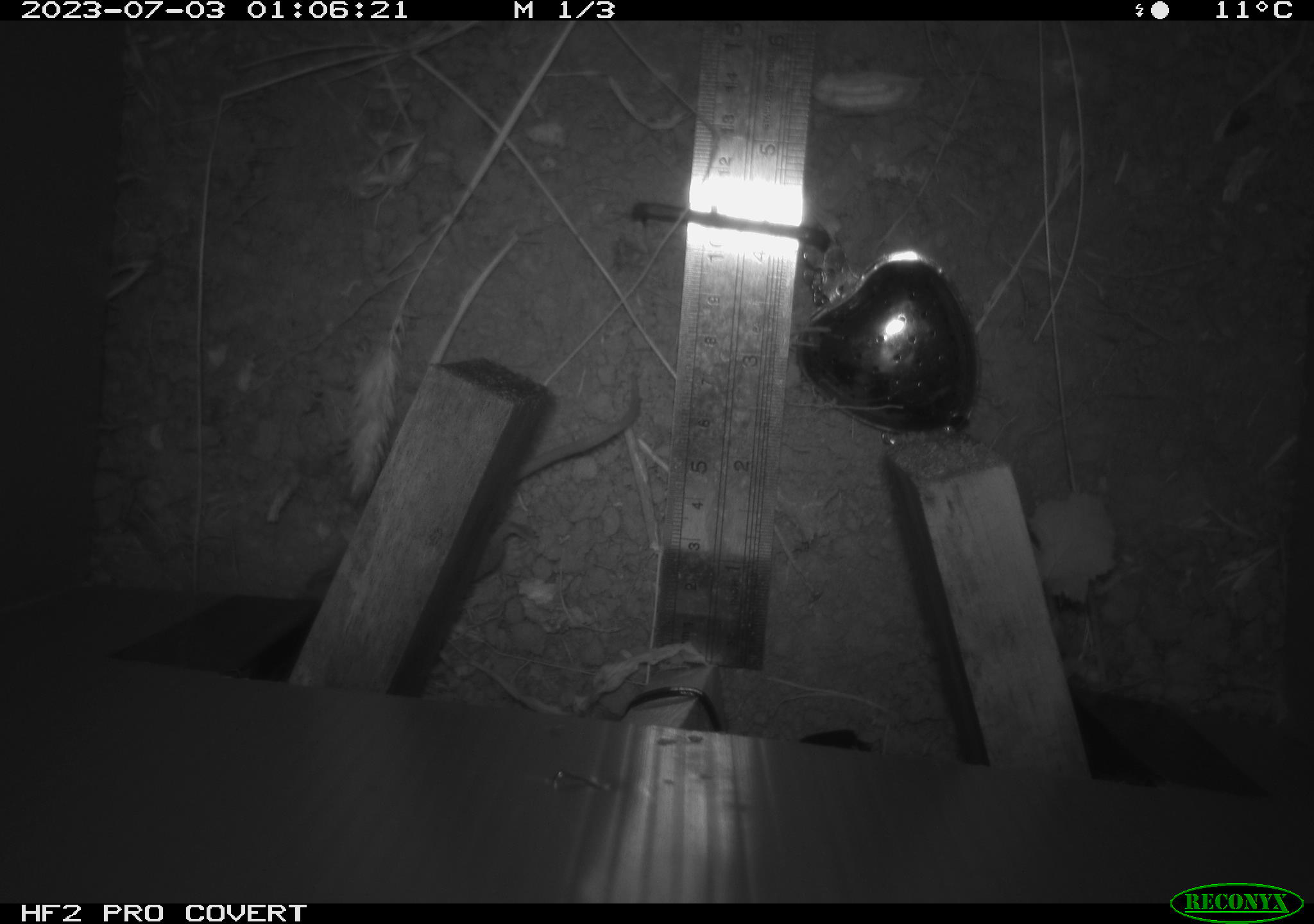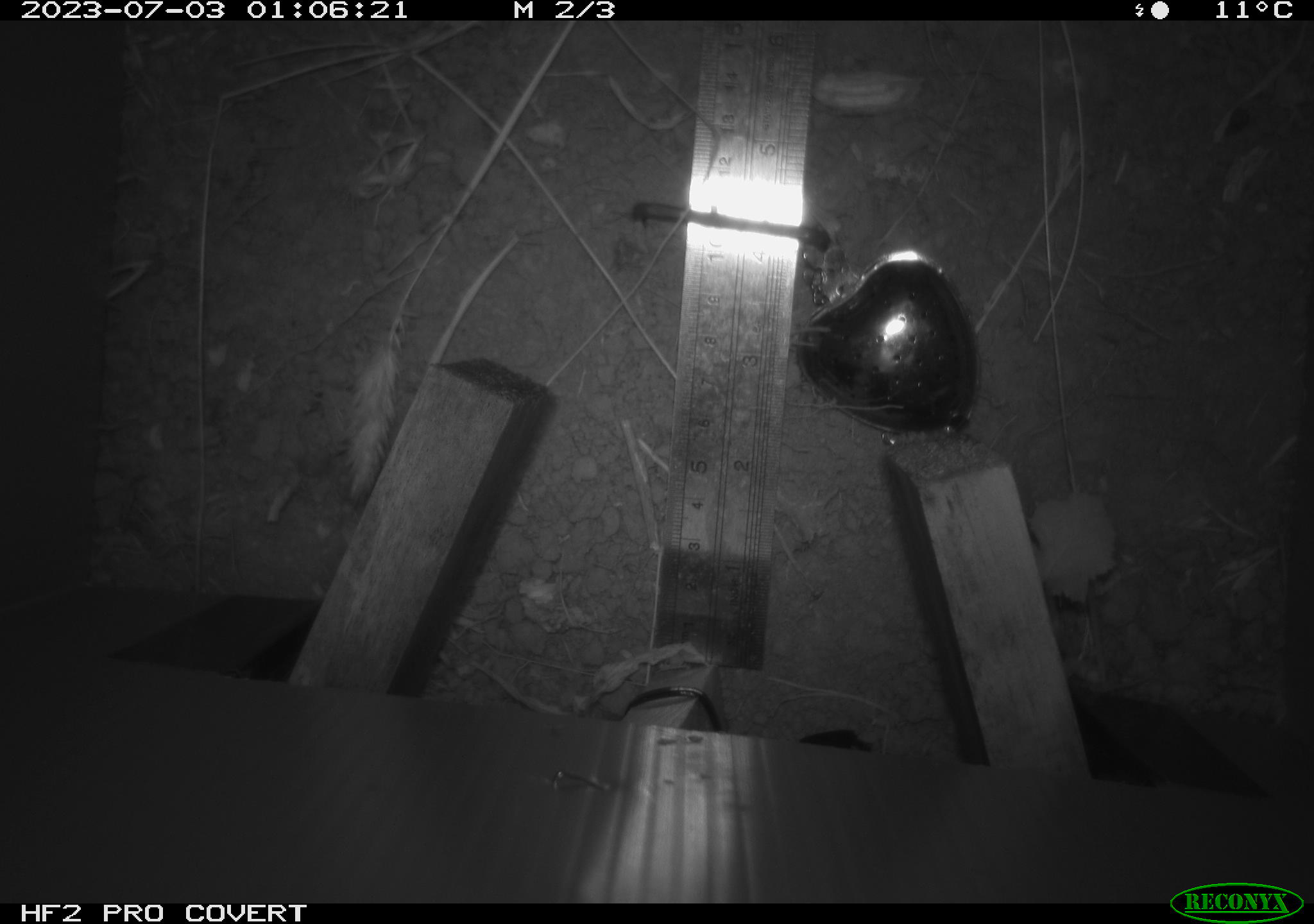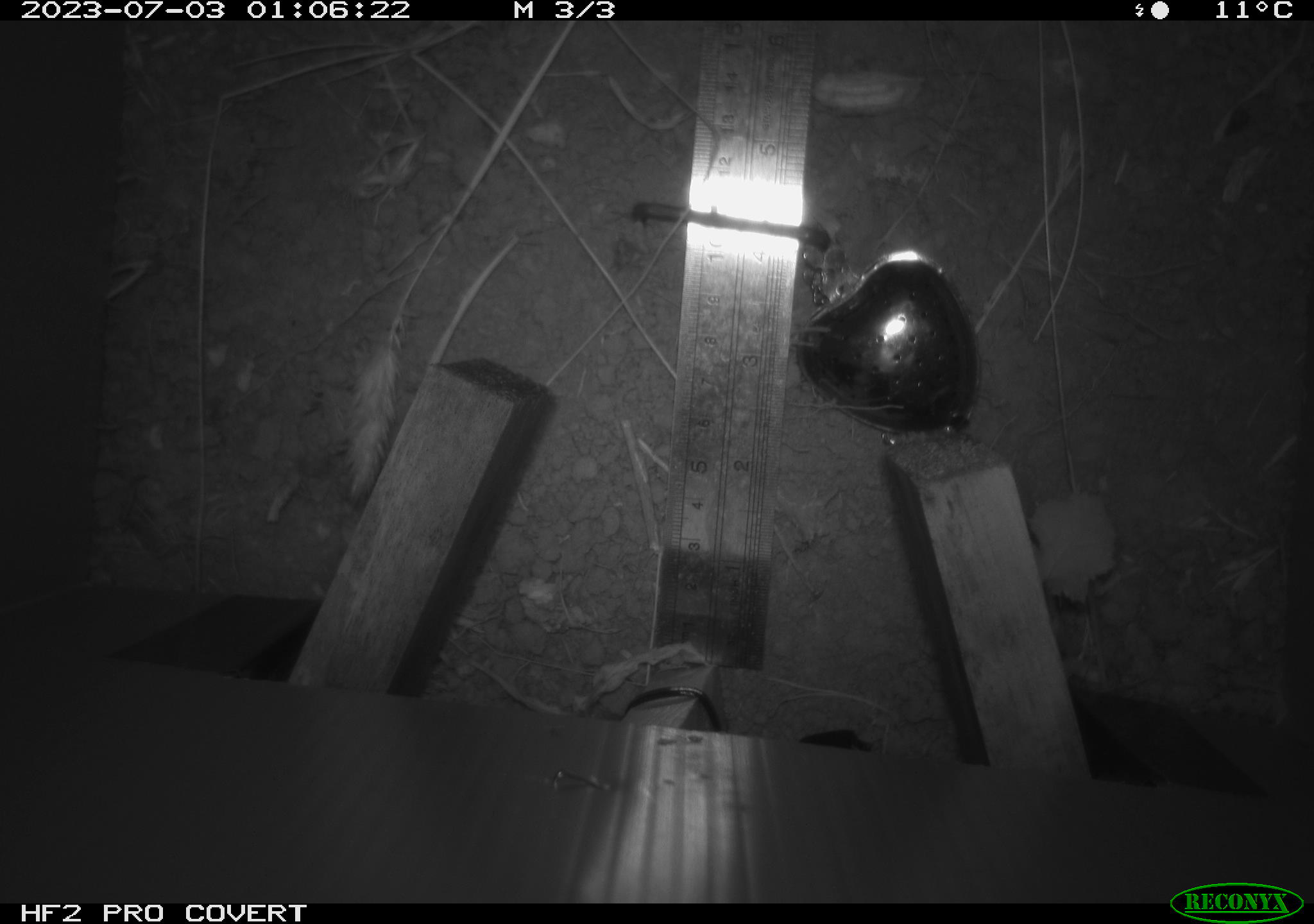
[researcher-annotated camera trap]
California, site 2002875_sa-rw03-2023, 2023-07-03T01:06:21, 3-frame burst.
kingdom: Animalia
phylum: Chordata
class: Mammalia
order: Rodentia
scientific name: Rodentia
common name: mouse species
Mouse species (Rodentia).